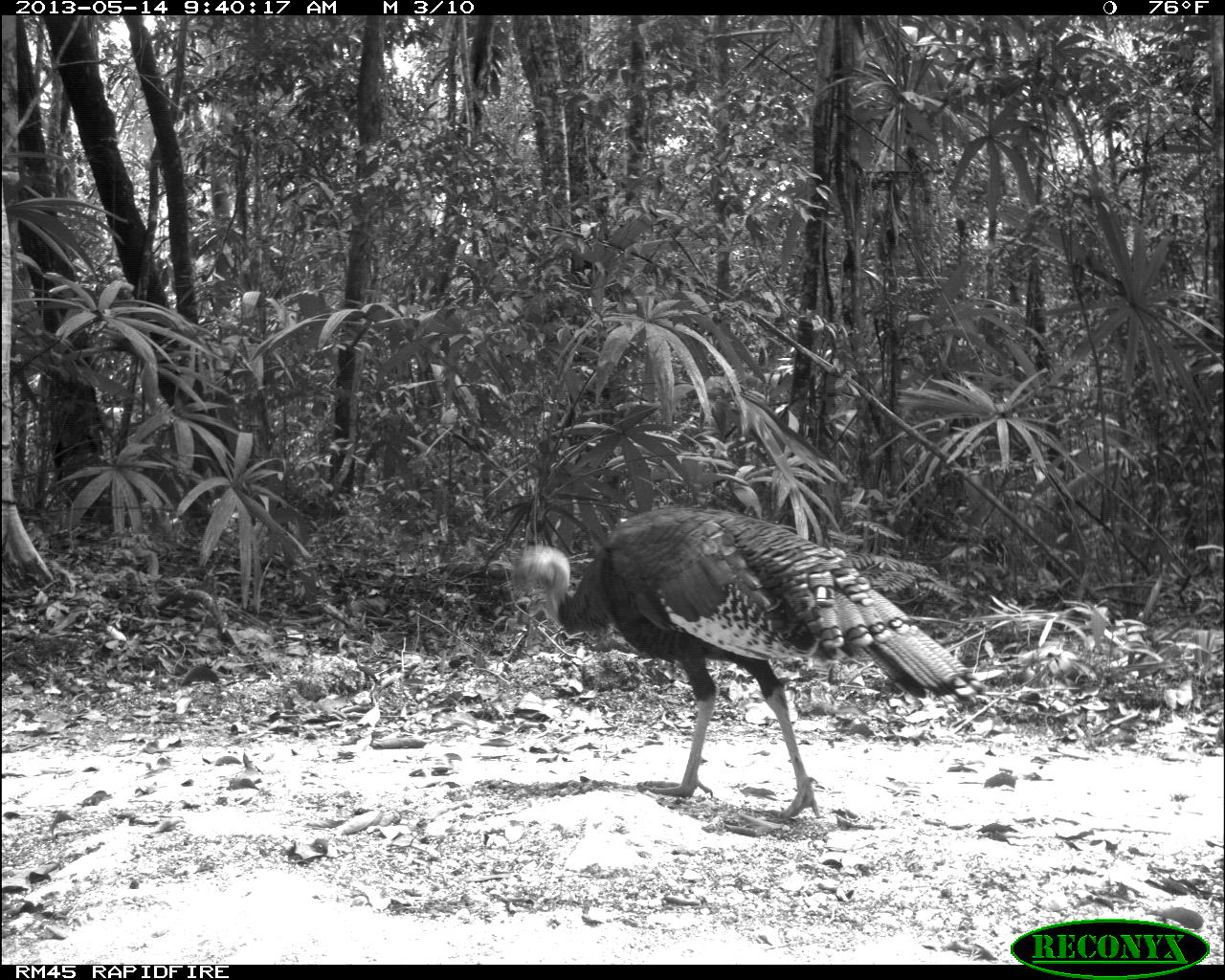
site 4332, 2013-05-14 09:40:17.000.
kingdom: Animalia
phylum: Chordata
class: Aves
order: Galliformes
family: Phasianidae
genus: Meleagris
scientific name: Meleagris ocellata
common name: ocellated turkey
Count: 1.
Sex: male.